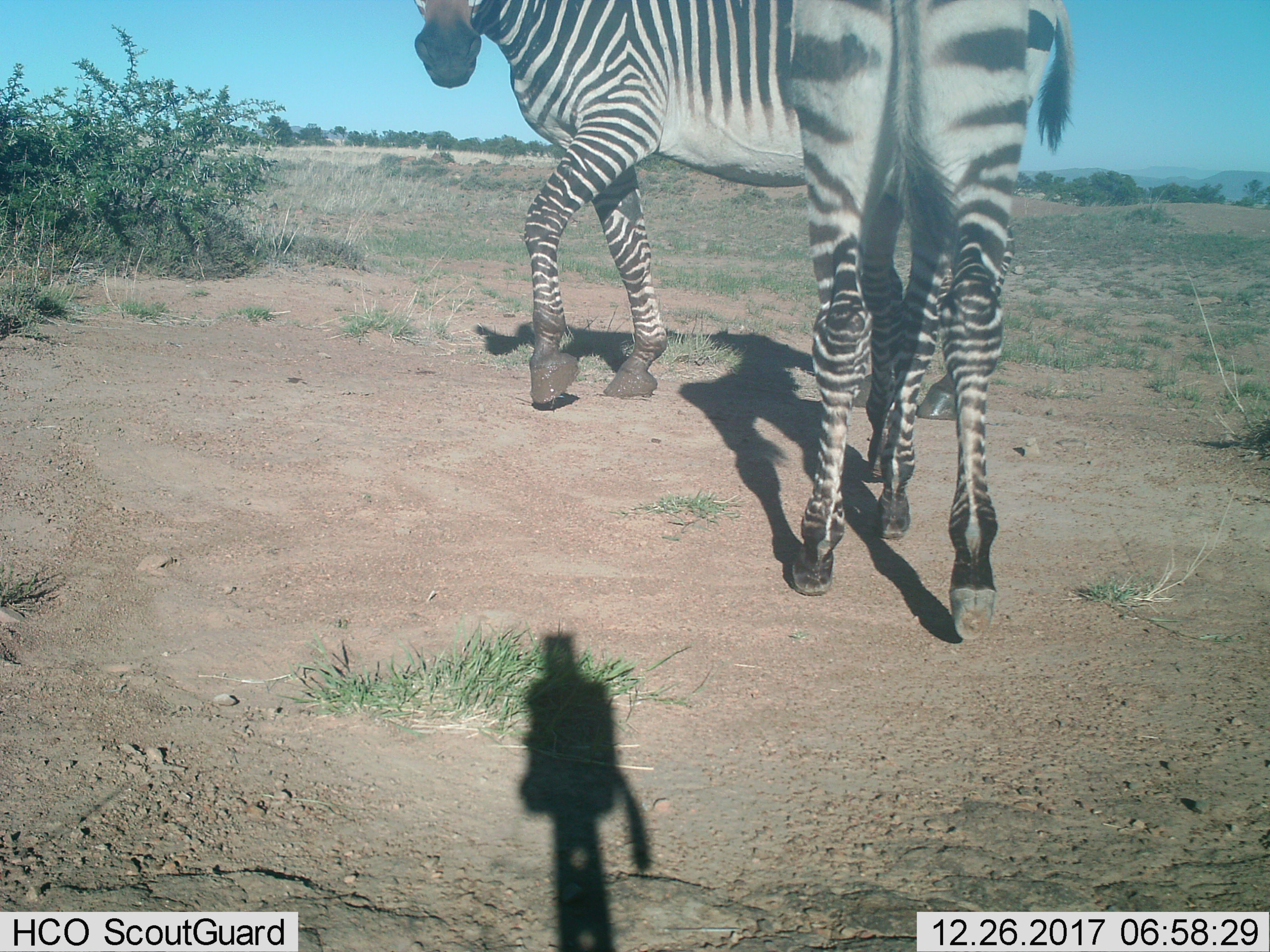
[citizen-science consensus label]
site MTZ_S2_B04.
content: unidentified animal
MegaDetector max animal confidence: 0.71